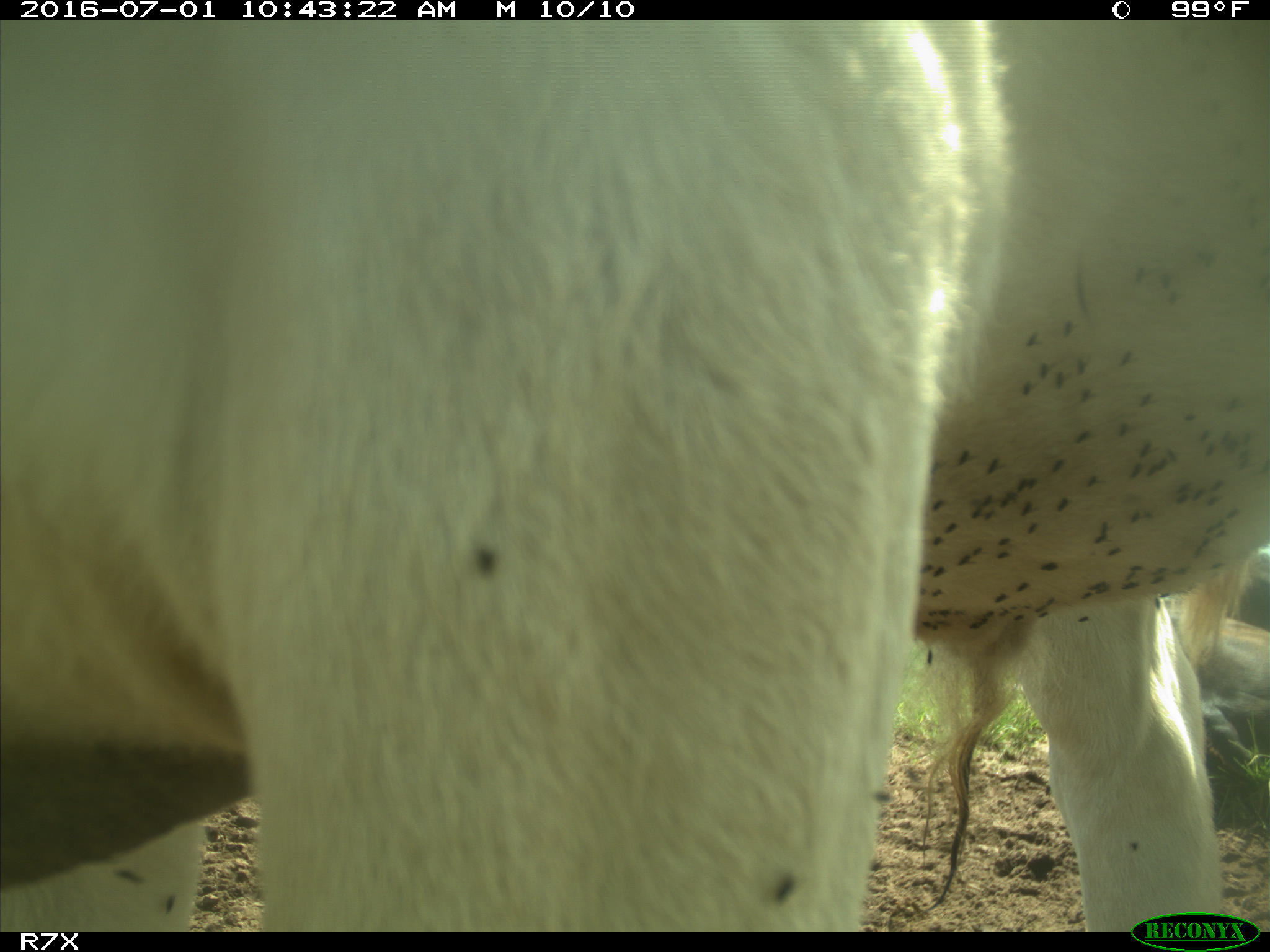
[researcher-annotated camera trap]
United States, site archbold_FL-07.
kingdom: Animalia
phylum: Chordata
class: Mammalia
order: Artiodactyla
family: Bovidae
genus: Bos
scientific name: Bos taurus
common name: domestic cow